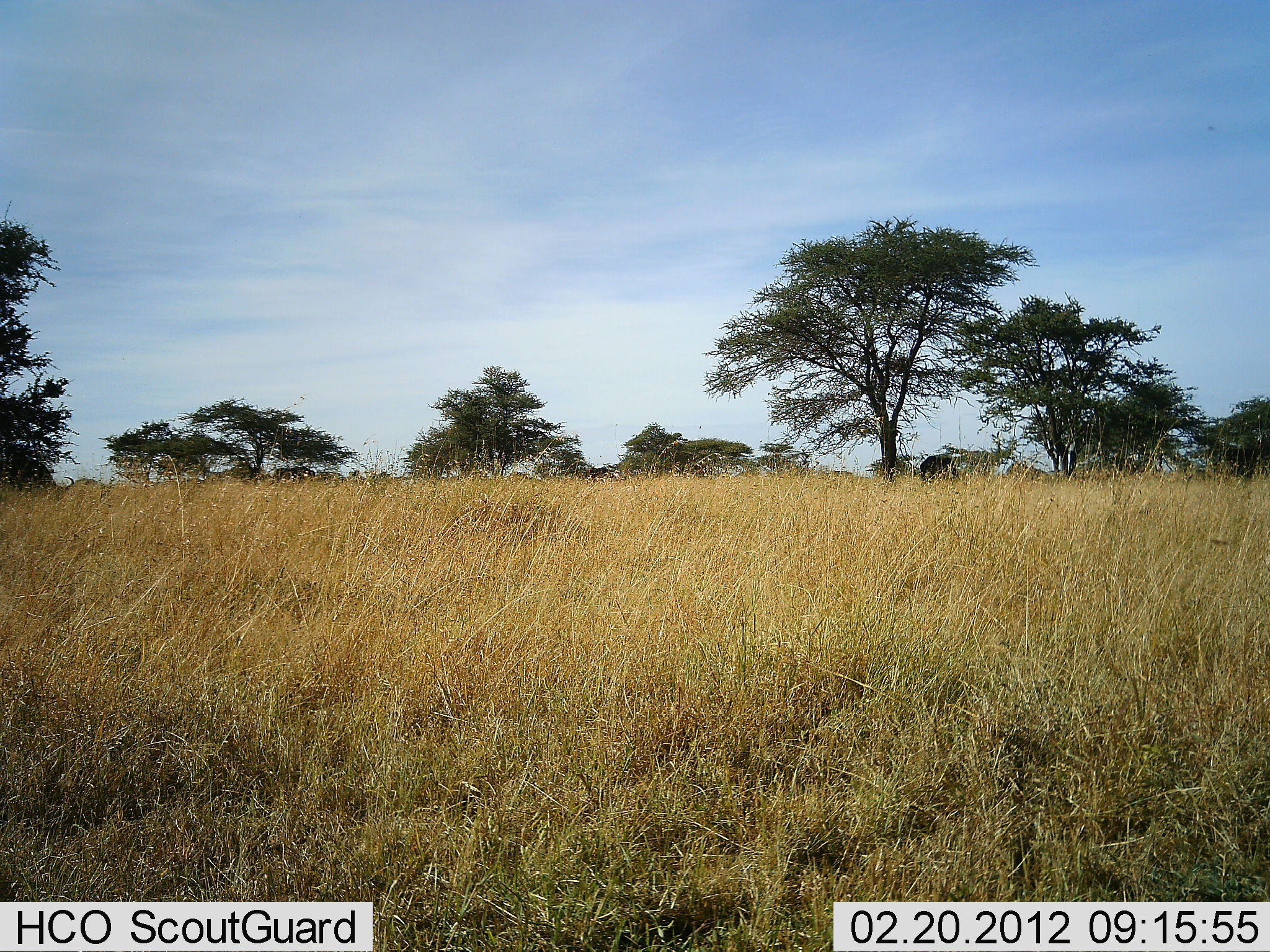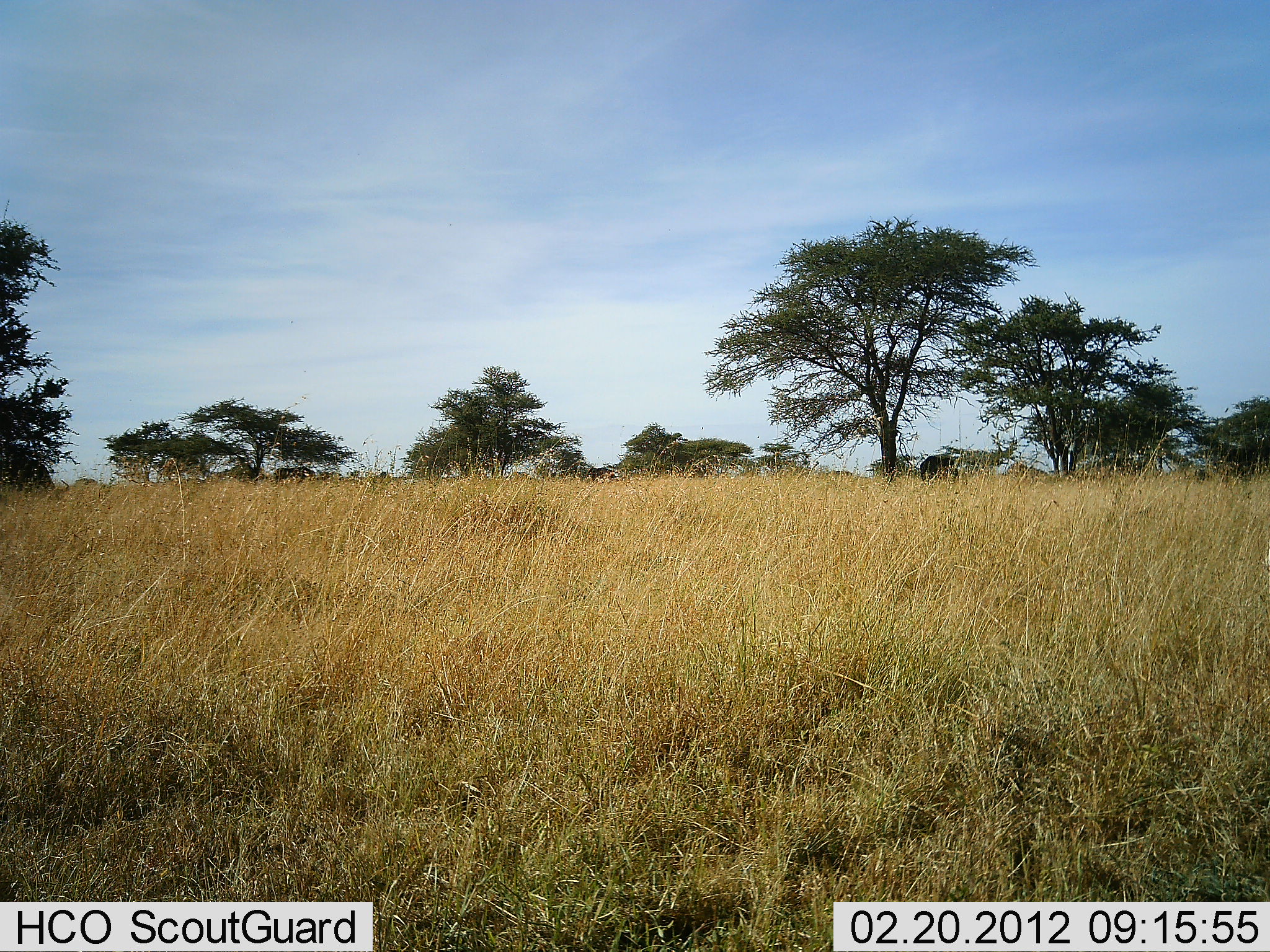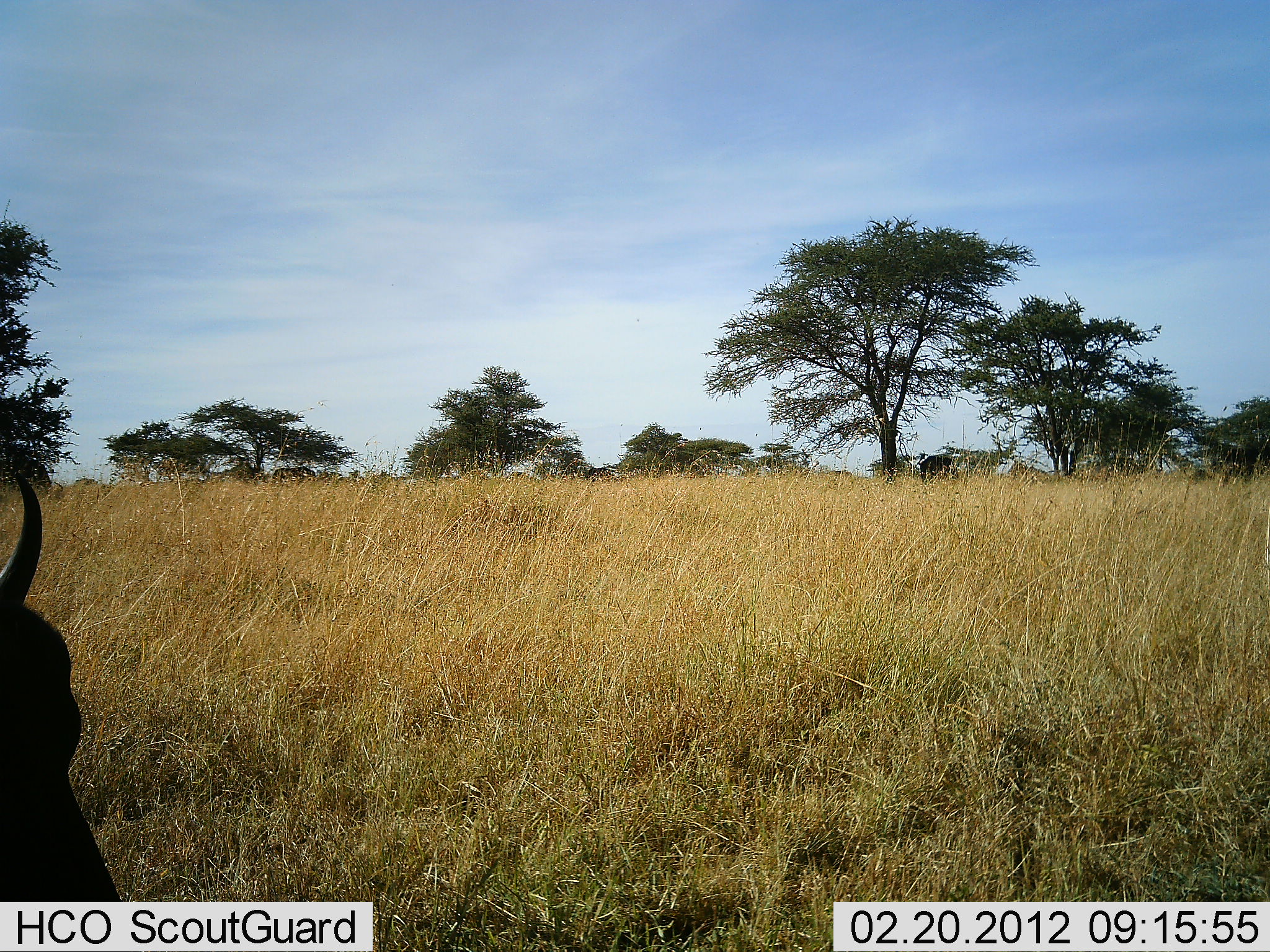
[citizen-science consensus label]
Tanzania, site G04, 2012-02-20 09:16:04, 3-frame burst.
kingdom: Animalia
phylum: Chordata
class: Mammalia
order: Artiodactyla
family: Bovidae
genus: Connochaetes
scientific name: Connochaetes taurinus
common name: blue wildebeest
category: wildebeest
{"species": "wildebeest (blue wildebeest) (Connochaetes taurinus)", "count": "1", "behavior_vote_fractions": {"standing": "20%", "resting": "0%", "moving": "73%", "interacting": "0%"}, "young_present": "0%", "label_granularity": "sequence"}